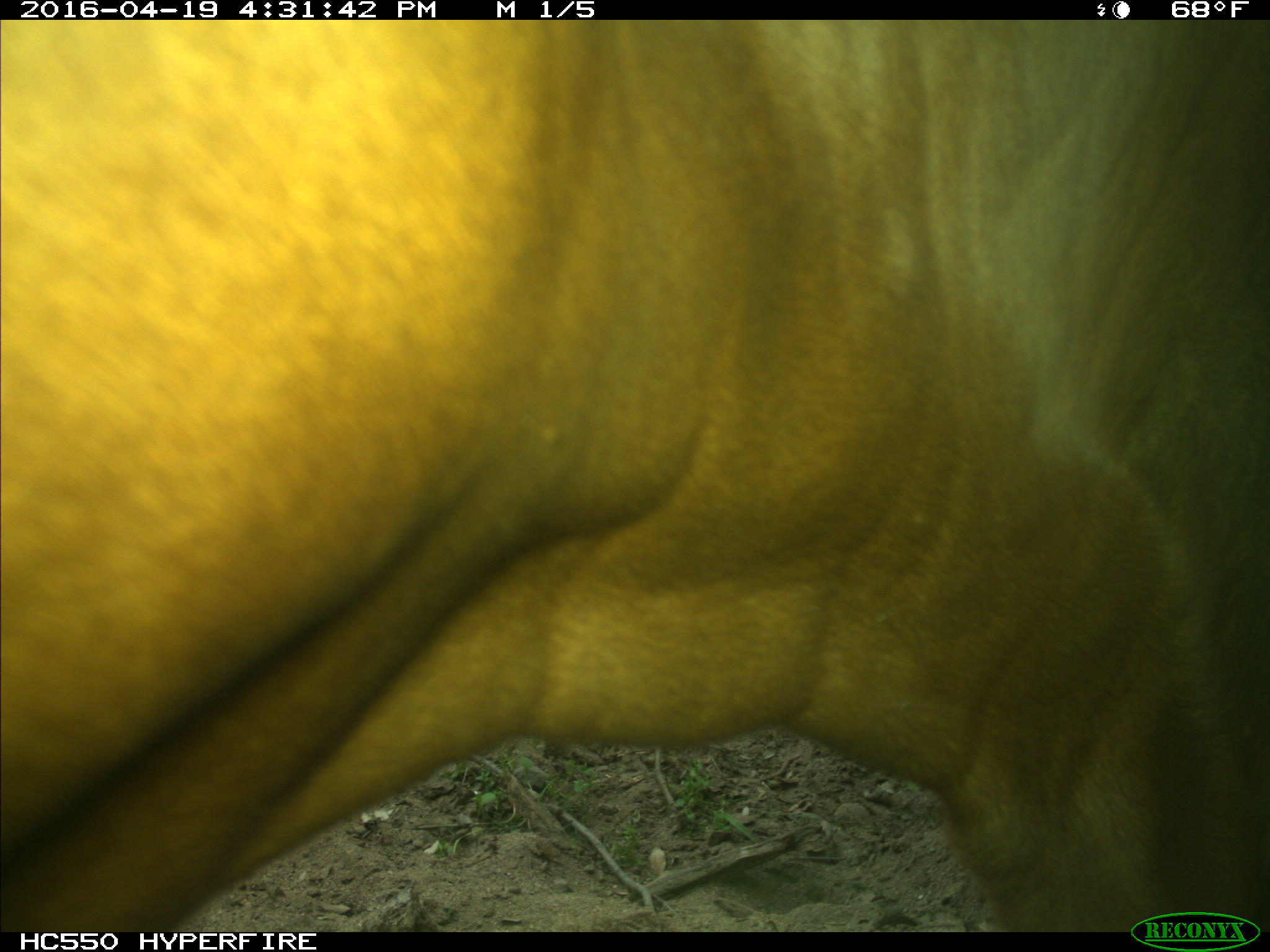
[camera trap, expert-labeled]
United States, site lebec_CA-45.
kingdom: Animalia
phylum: Chordata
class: Mammalia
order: Artiodactyla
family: Bovidae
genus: Bos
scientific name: Bos taurus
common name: domestic cow